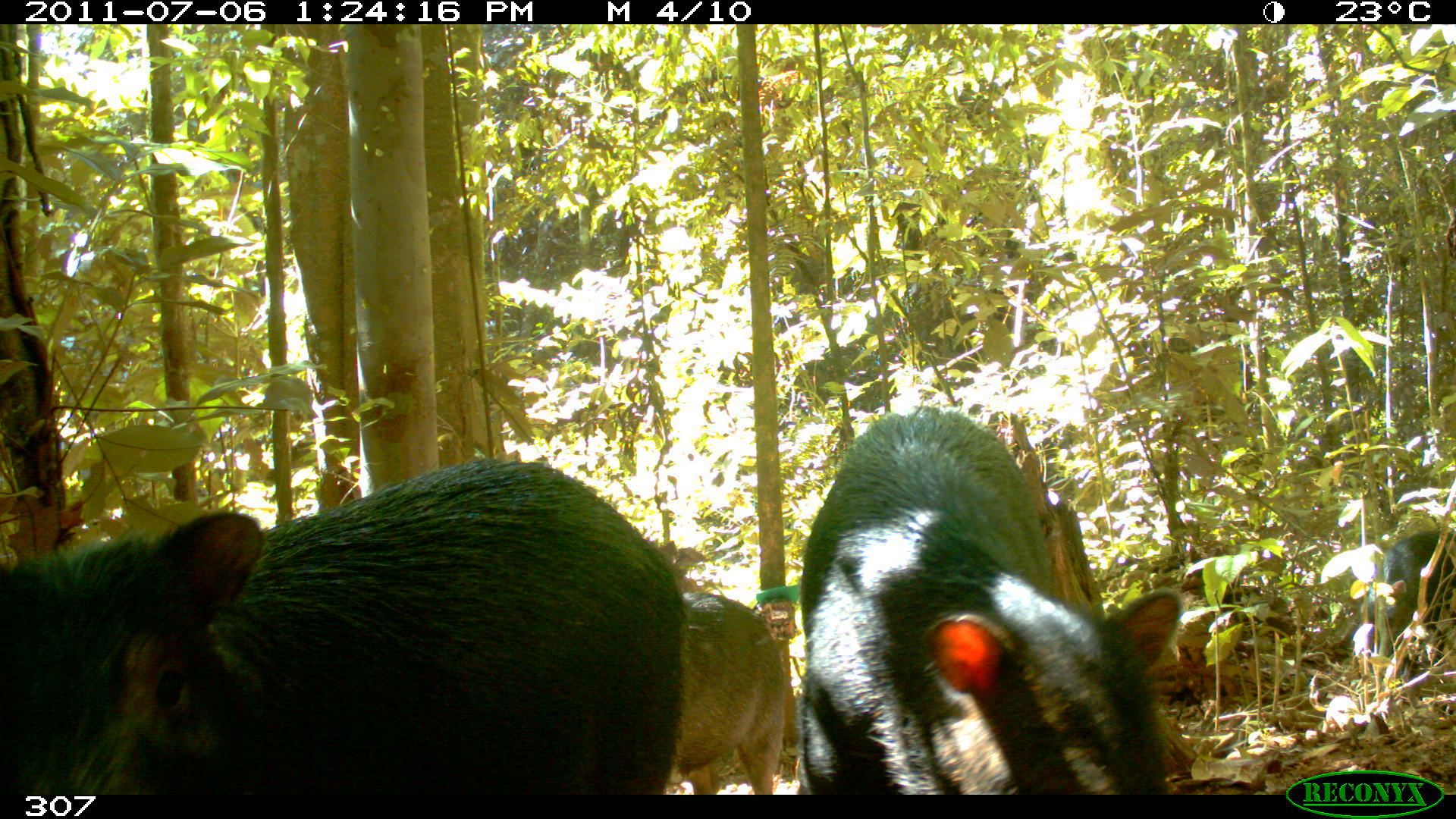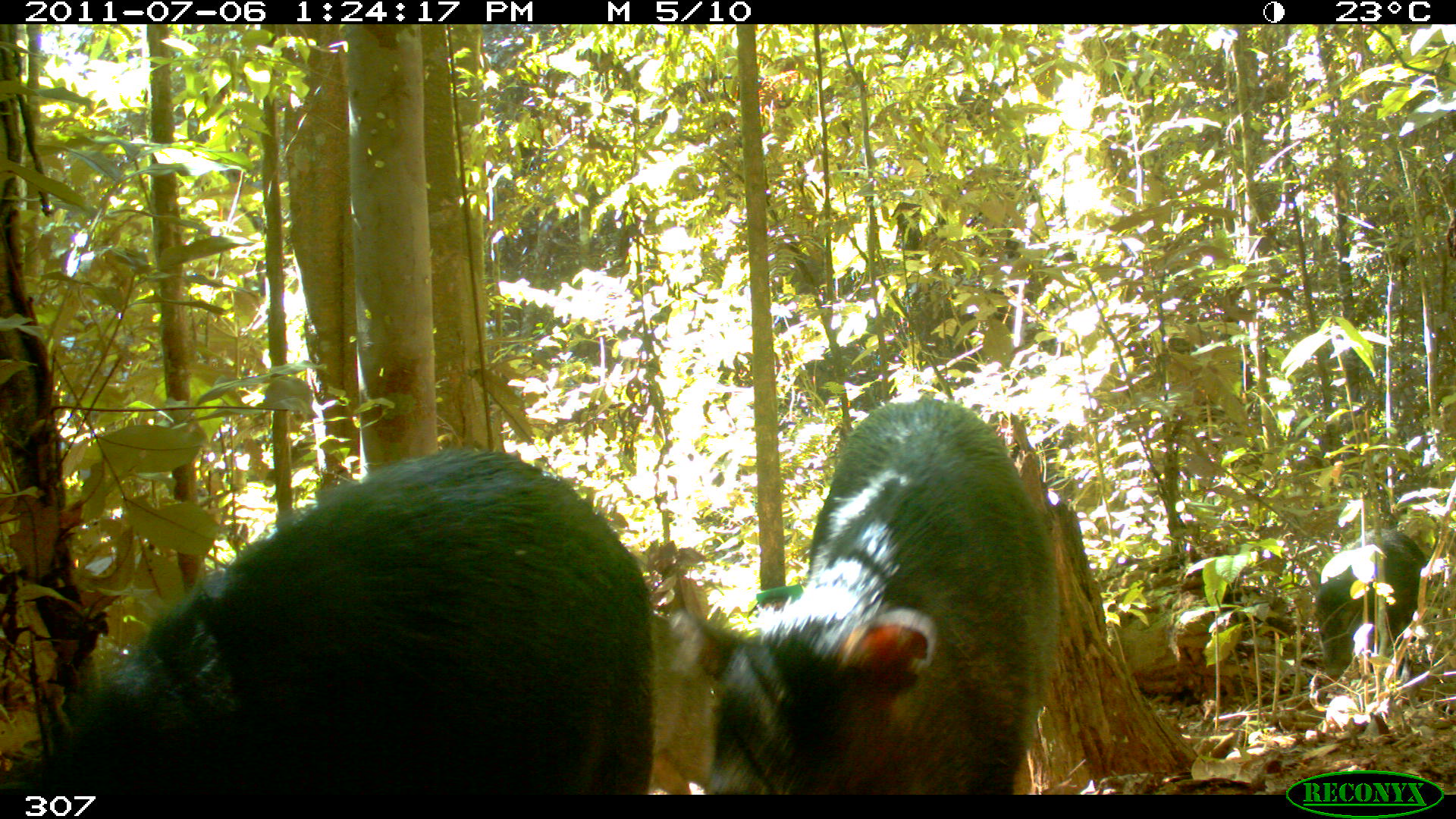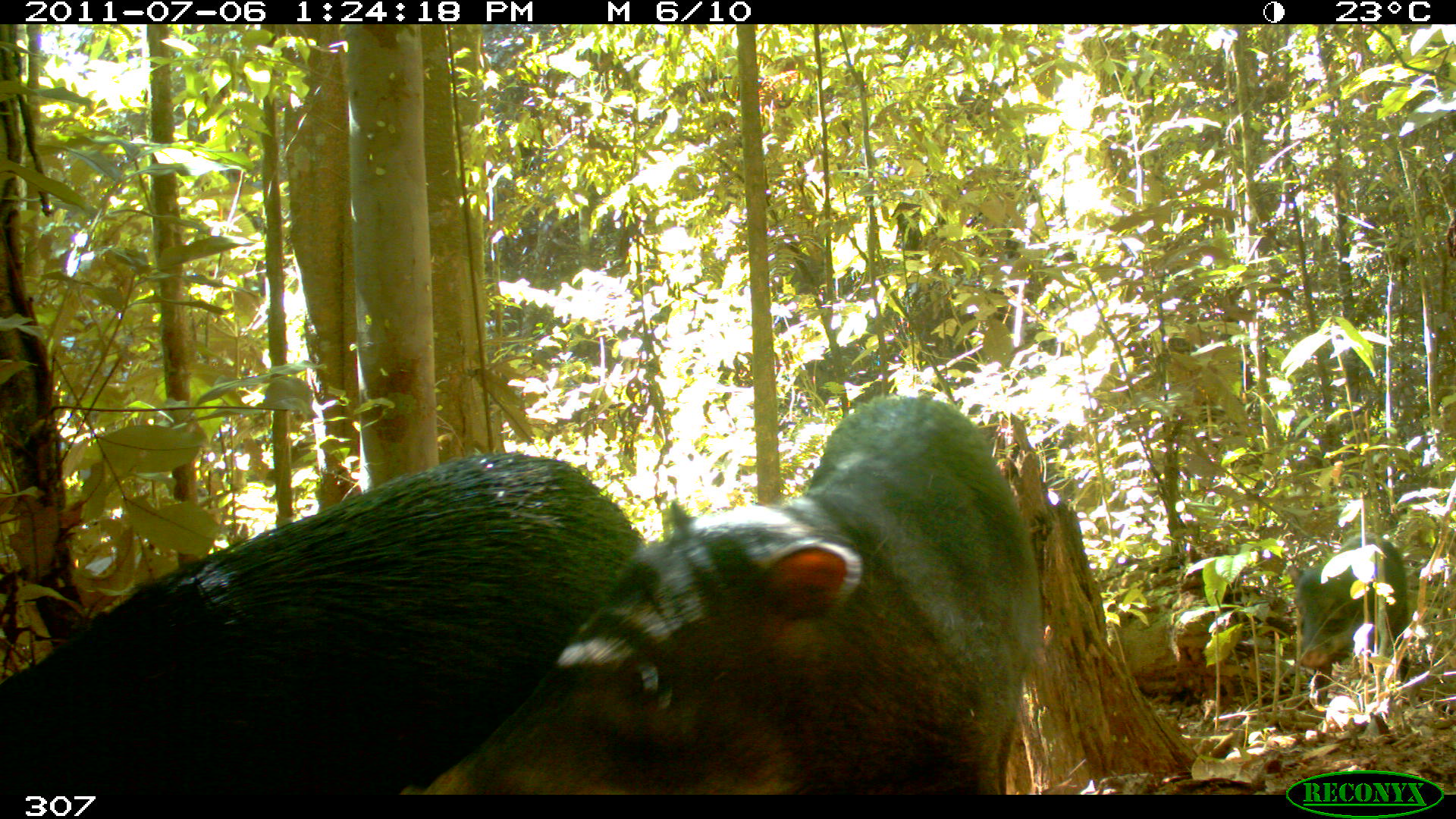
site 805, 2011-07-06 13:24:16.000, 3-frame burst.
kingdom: Animalia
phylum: Chordata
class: Mammalia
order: Artiodactyla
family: Tayassuidae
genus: Tayassu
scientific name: Tayassu pecari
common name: white-lipped peccary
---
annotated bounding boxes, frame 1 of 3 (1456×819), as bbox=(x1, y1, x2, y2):
tayassu pecari: bbox=(0, 459, 684, 794); bbox=(798, 403, 1180, 795); bbox=(667, 592, 787, 795); bbox=(1359, 527, 1454, 674)